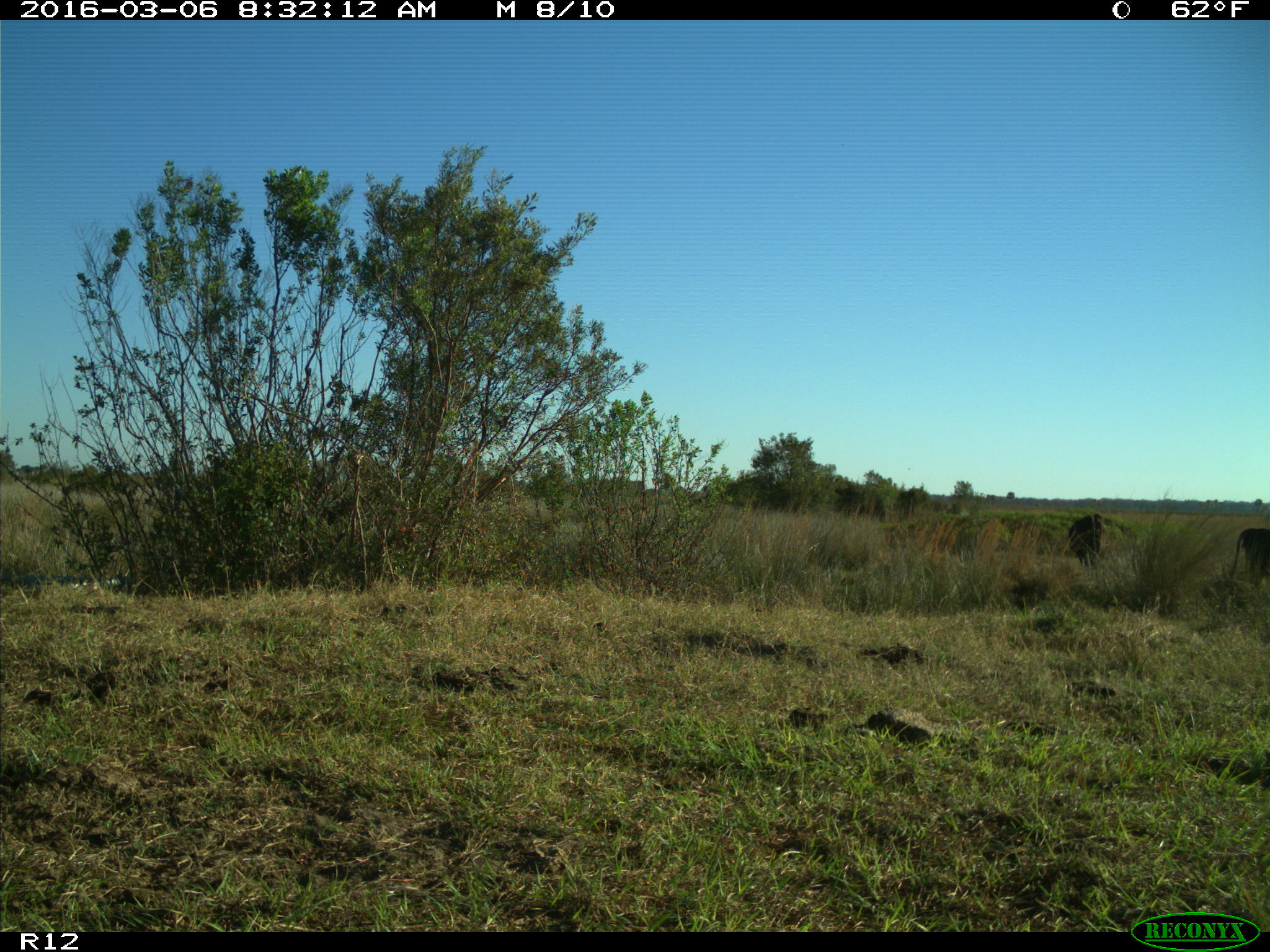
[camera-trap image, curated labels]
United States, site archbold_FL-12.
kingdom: Animalia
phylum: Chordata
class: Mammalia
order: Artiodactyla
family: Bovidae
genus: Bos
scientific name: Bos taurus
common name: domestic cow